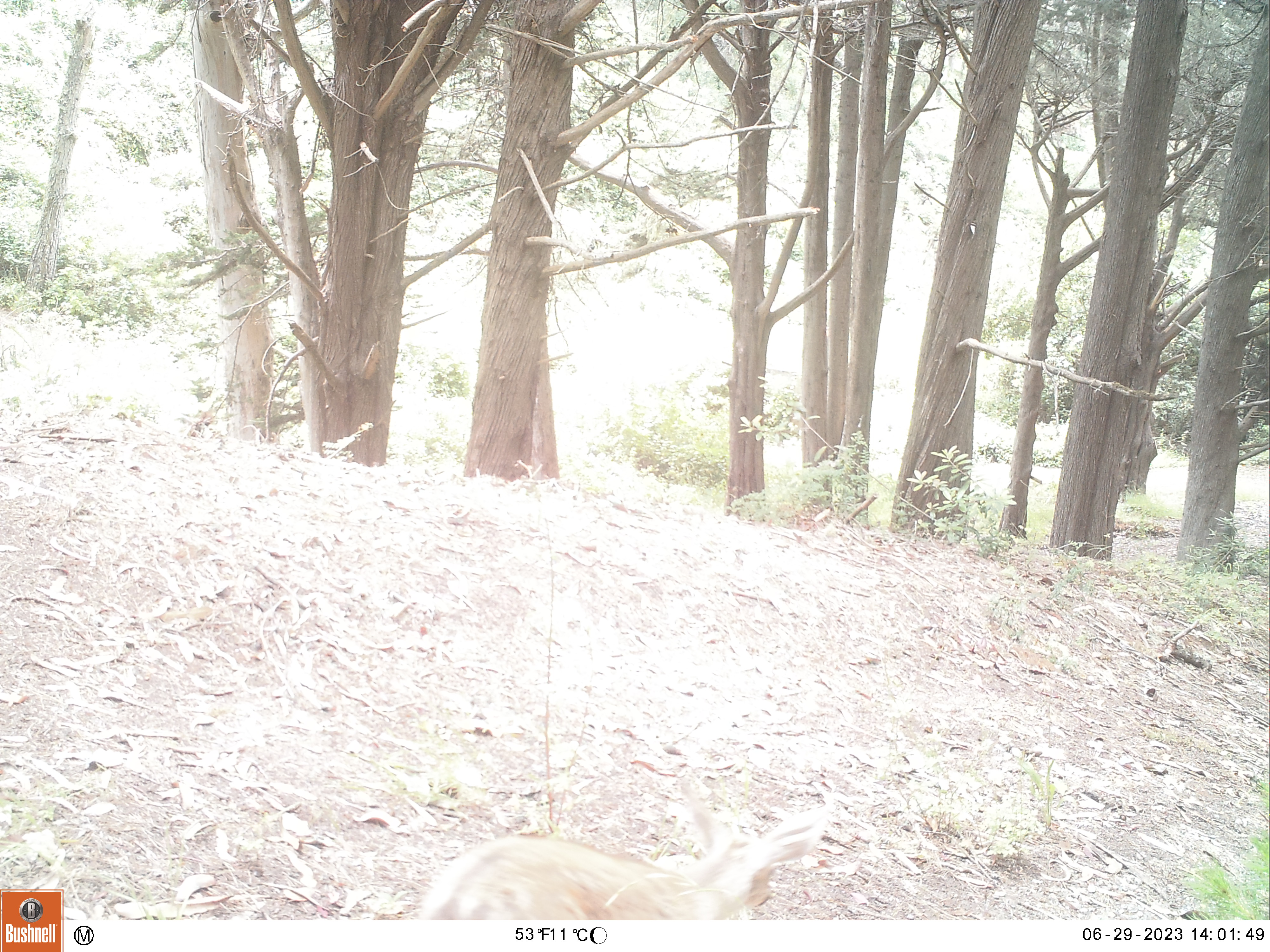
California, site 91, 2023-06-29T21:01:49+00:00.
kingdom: Animalia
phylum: Chordata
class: Mammalia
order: Artiodactyla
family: Cervidae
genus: Odocoileus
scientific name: Odocoileus hemionus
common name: mule deer